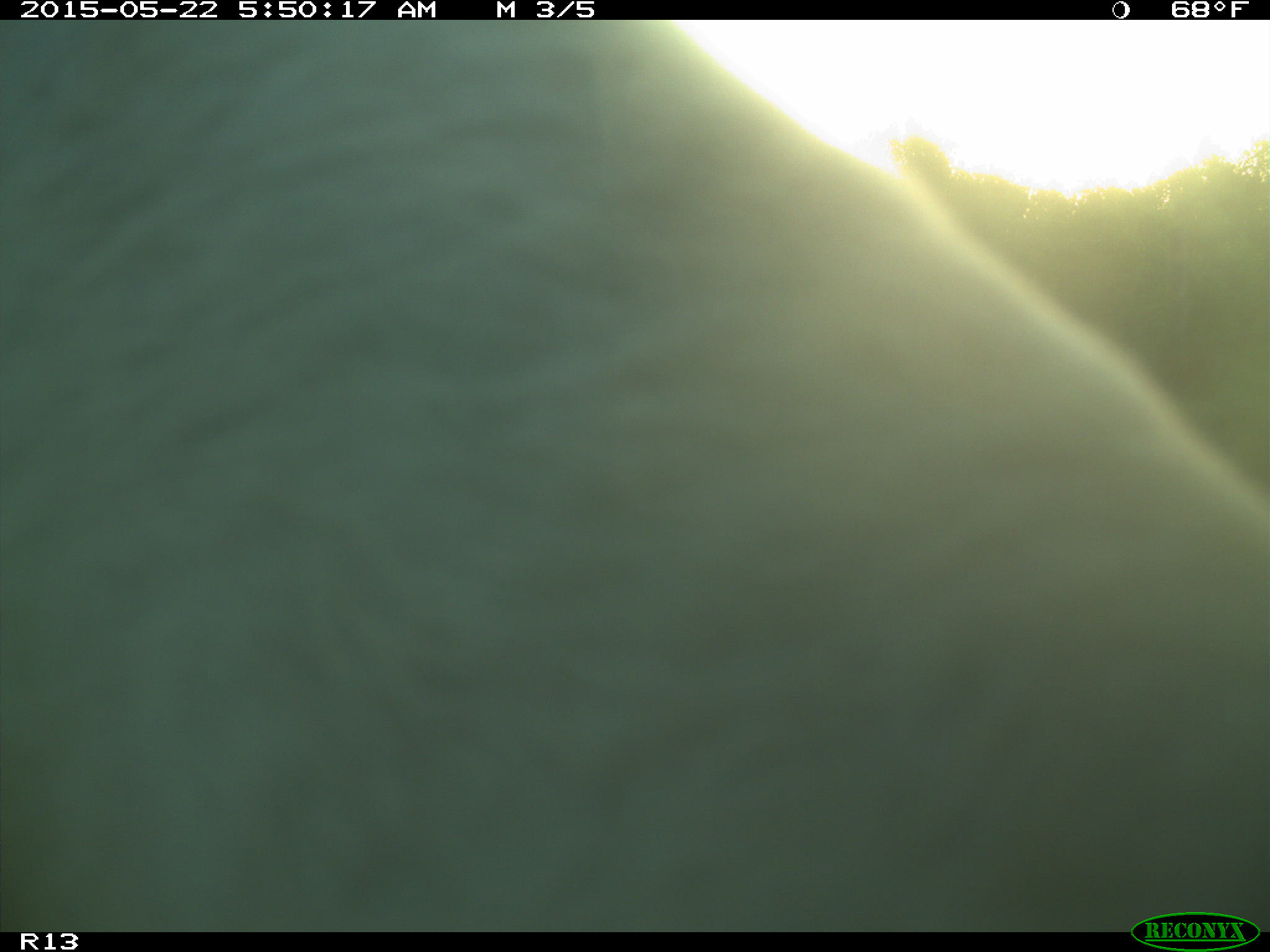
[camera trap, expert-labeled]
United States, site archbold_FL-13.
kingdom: Animalia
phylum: Chordata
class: Mammalia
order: Artiodactyla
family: Bovidae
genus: Bos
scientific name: Bos taurus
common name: domestic cow